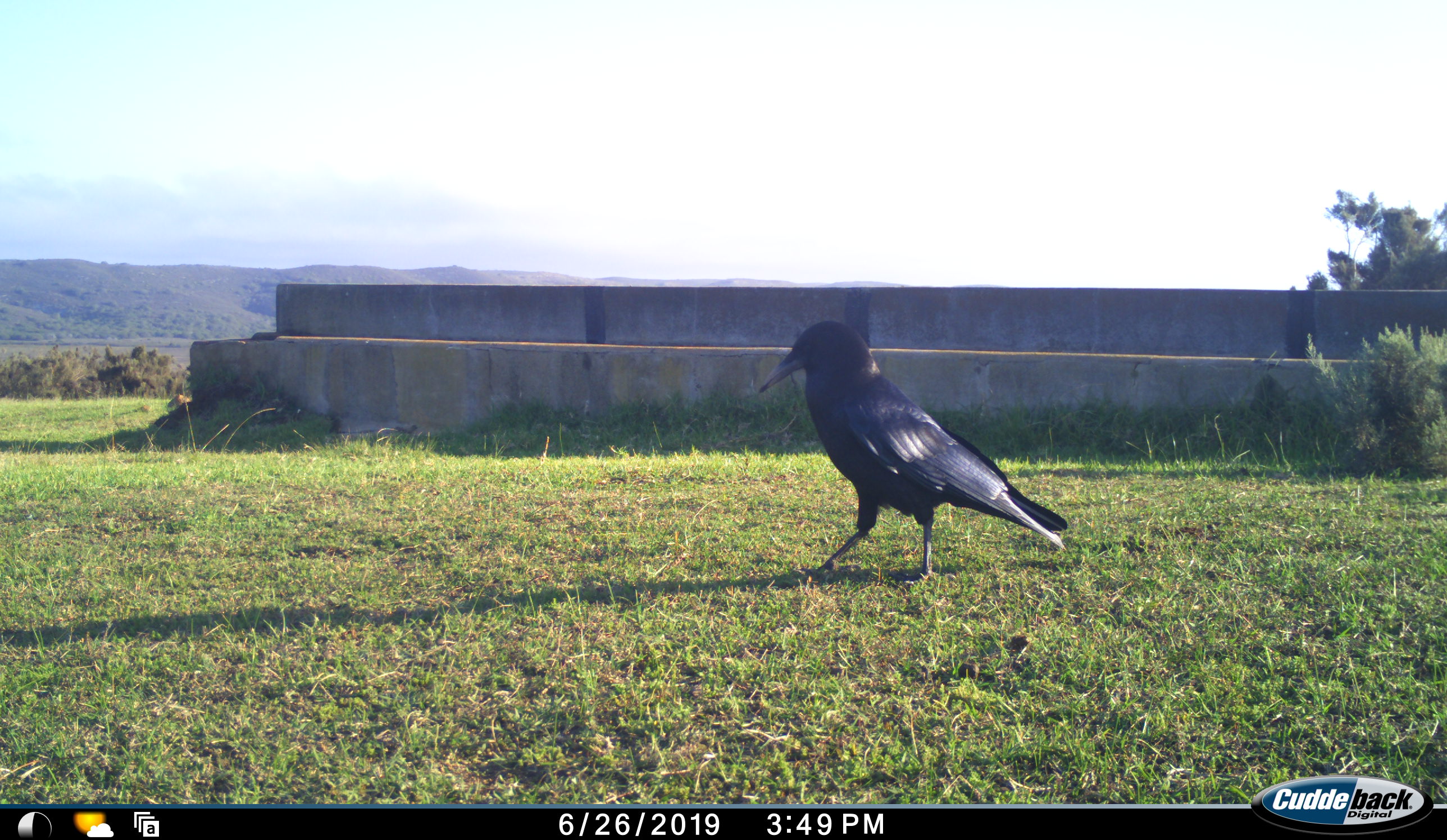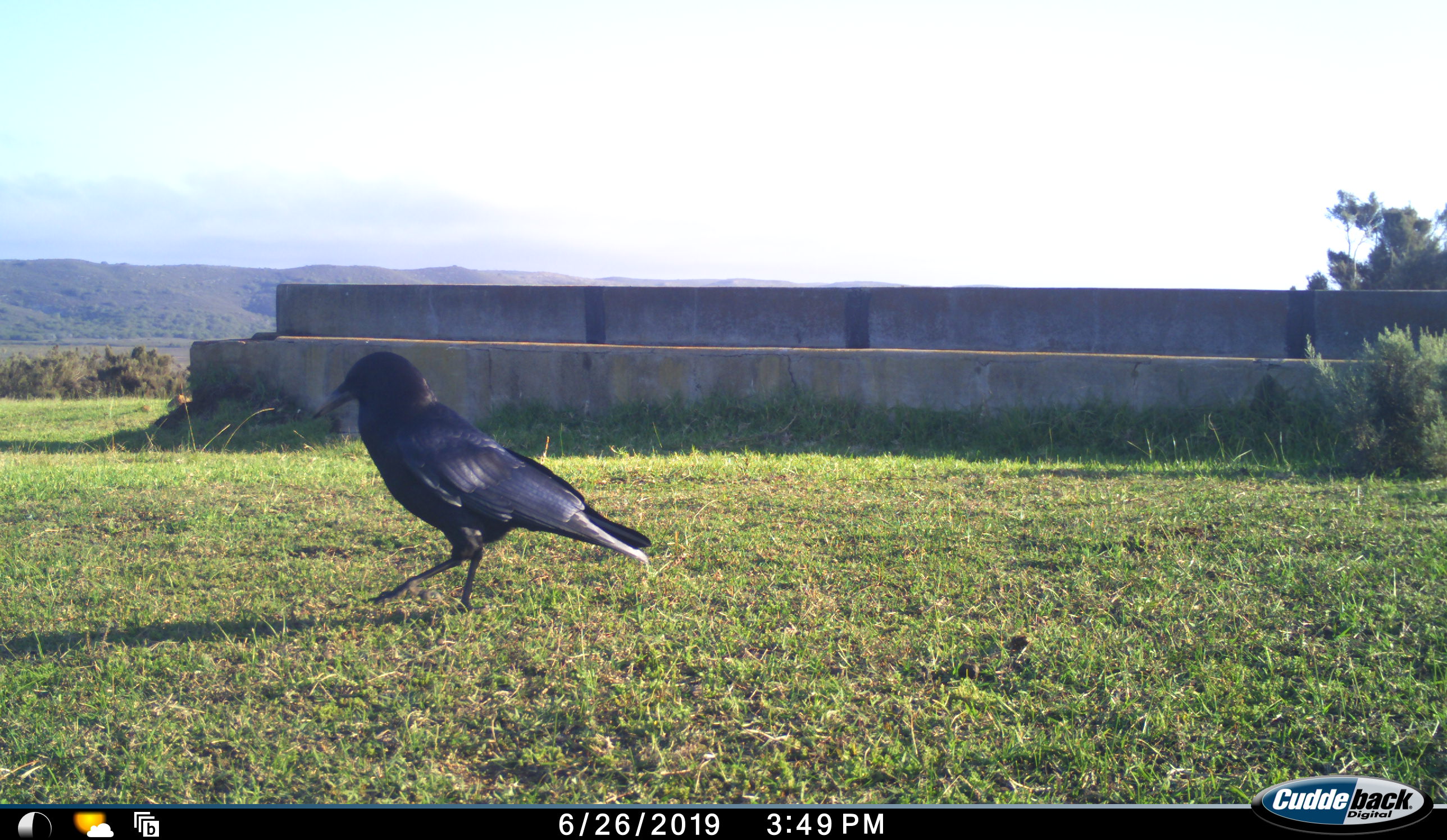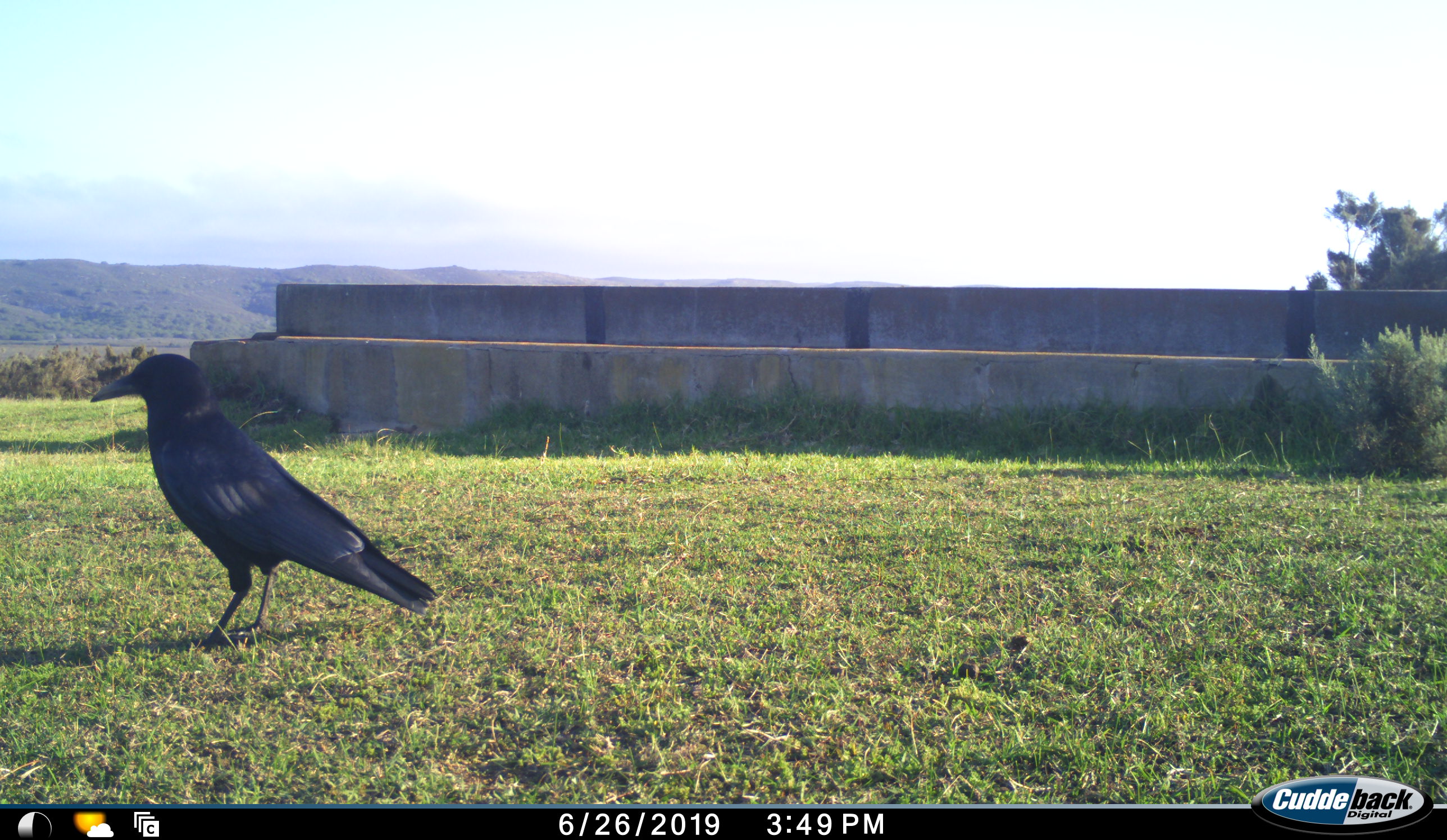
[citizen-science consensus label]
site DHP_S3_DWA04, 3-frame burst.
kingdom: Animalia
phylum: Chordata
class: Aves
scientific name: Aves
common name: bird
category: birdother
Birdother (bird) (Aves), count 1. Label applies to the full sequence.